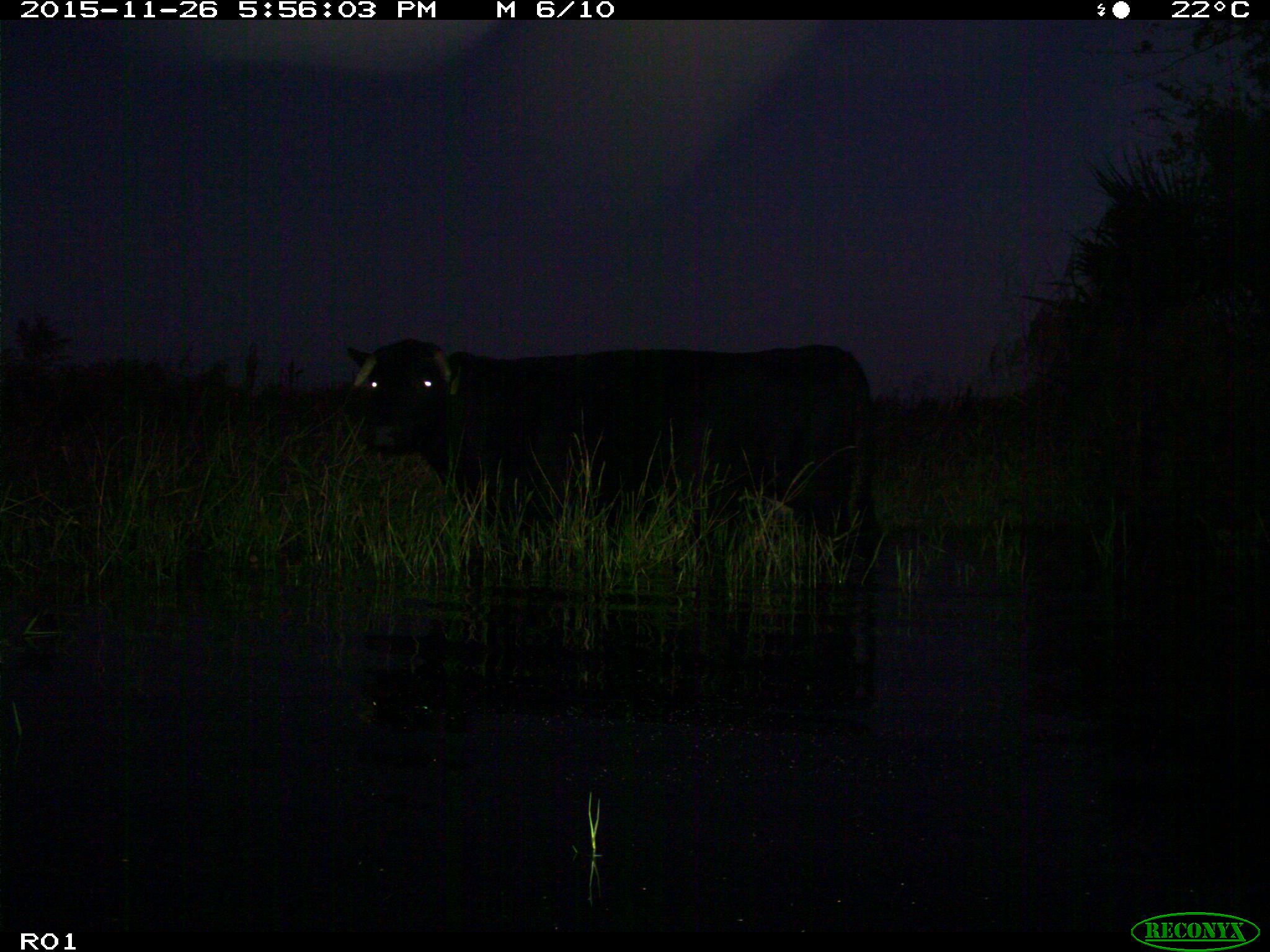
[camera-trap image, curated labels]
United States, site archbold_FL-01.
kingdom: Animalia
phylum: Chordata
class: Mammalia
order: Artiodactyla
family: Bovidae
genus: Bos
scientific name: Bos taurus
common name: domestic cow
Bos taurus (domestic cow).